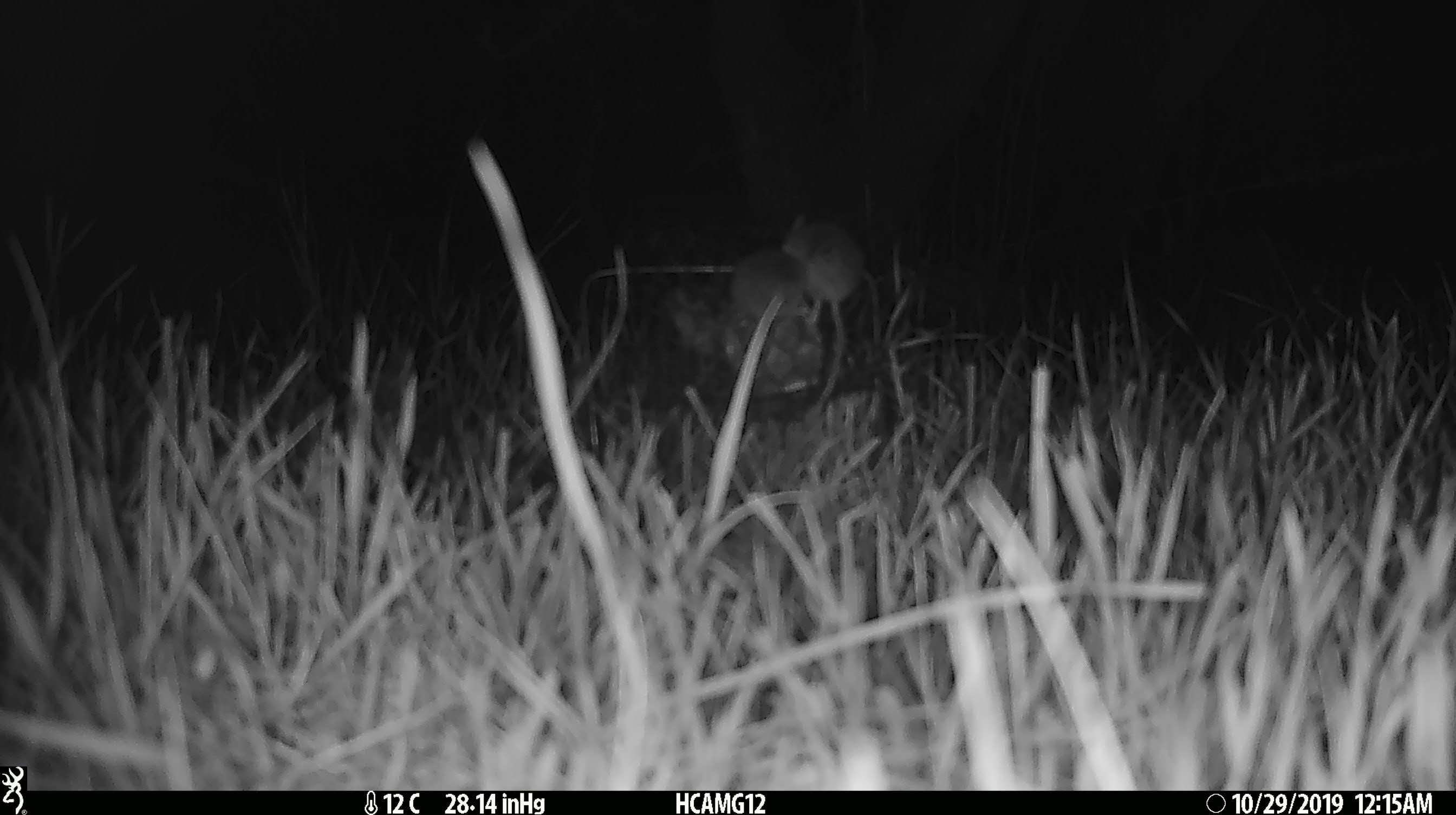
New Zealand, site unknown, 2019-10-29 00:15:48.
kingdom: Animalia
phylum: Chordata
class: Mammalia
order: Rodentia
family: Muridae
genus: Mus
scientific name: Mus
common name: mouse